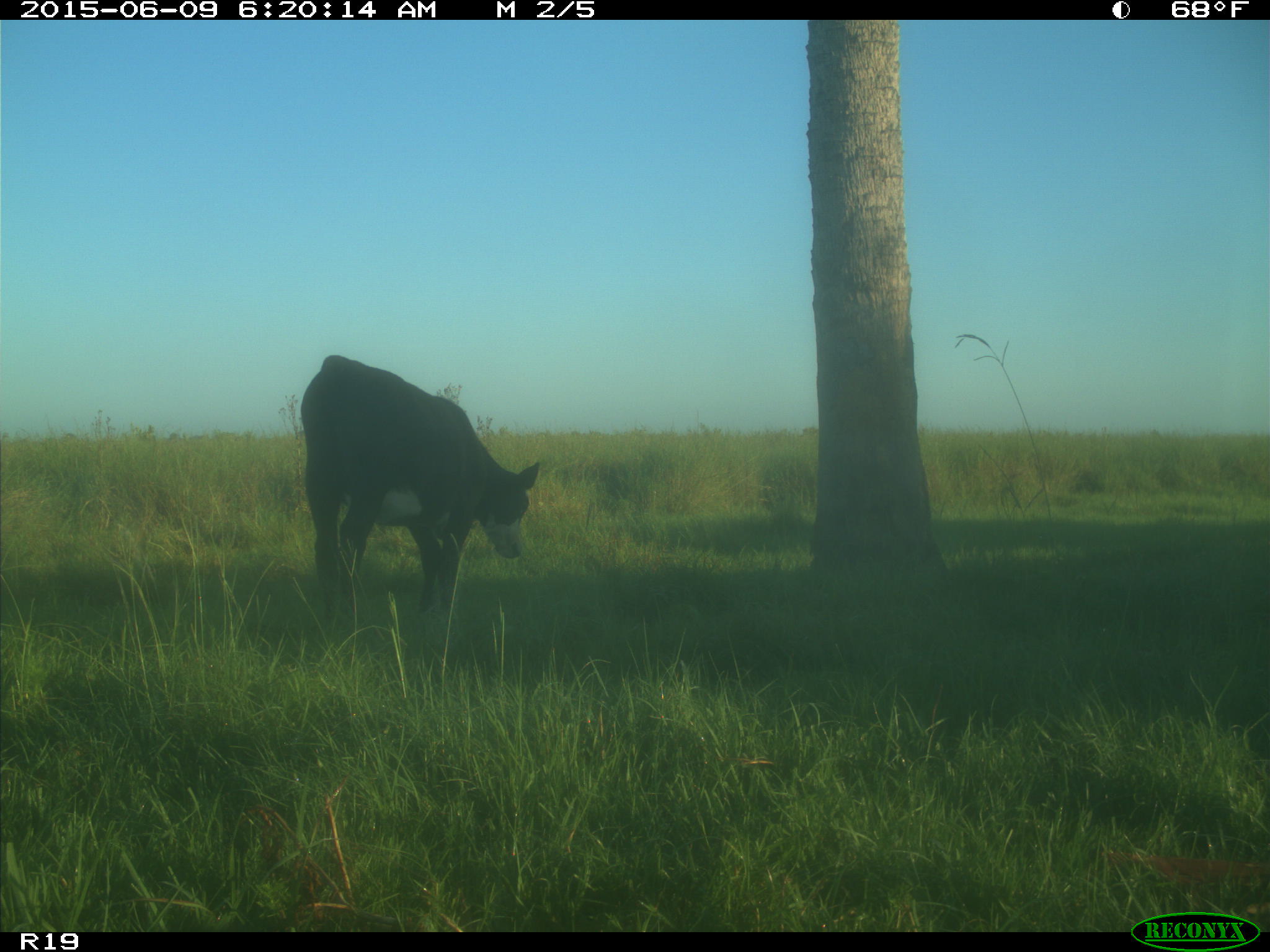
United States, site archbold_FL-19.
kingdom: Animalia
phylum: Chordata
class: Mammalia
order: Artiodactyla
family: Bovidae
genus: Bos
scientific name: Bos taurus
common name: domestic cow